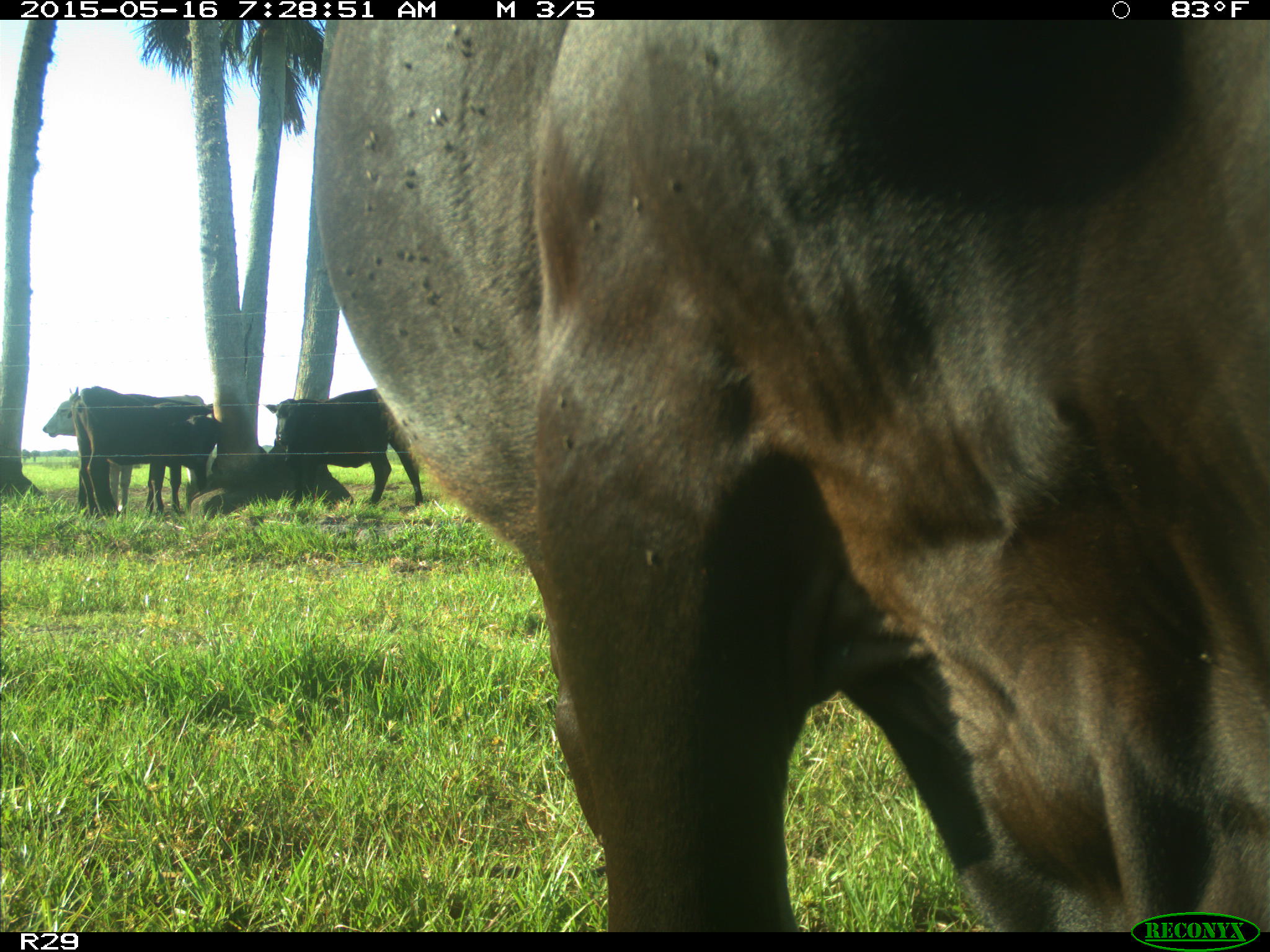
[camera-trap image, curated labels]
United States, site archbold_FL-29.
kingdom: Animalia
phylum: Chordata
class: Mammalia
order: Artiodactyla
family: Bovidae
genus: Bos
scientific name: Bos taurus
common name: domestic cow